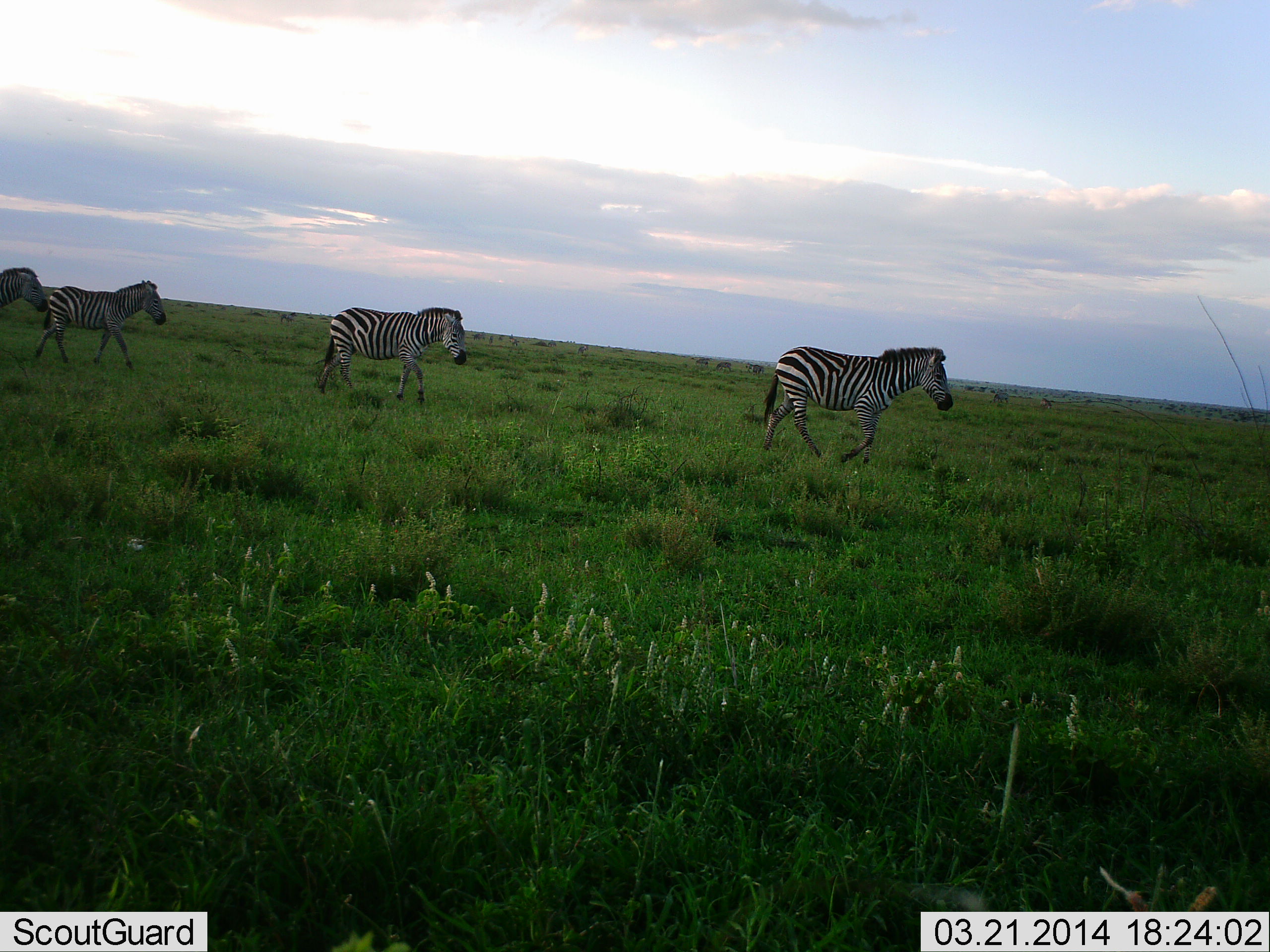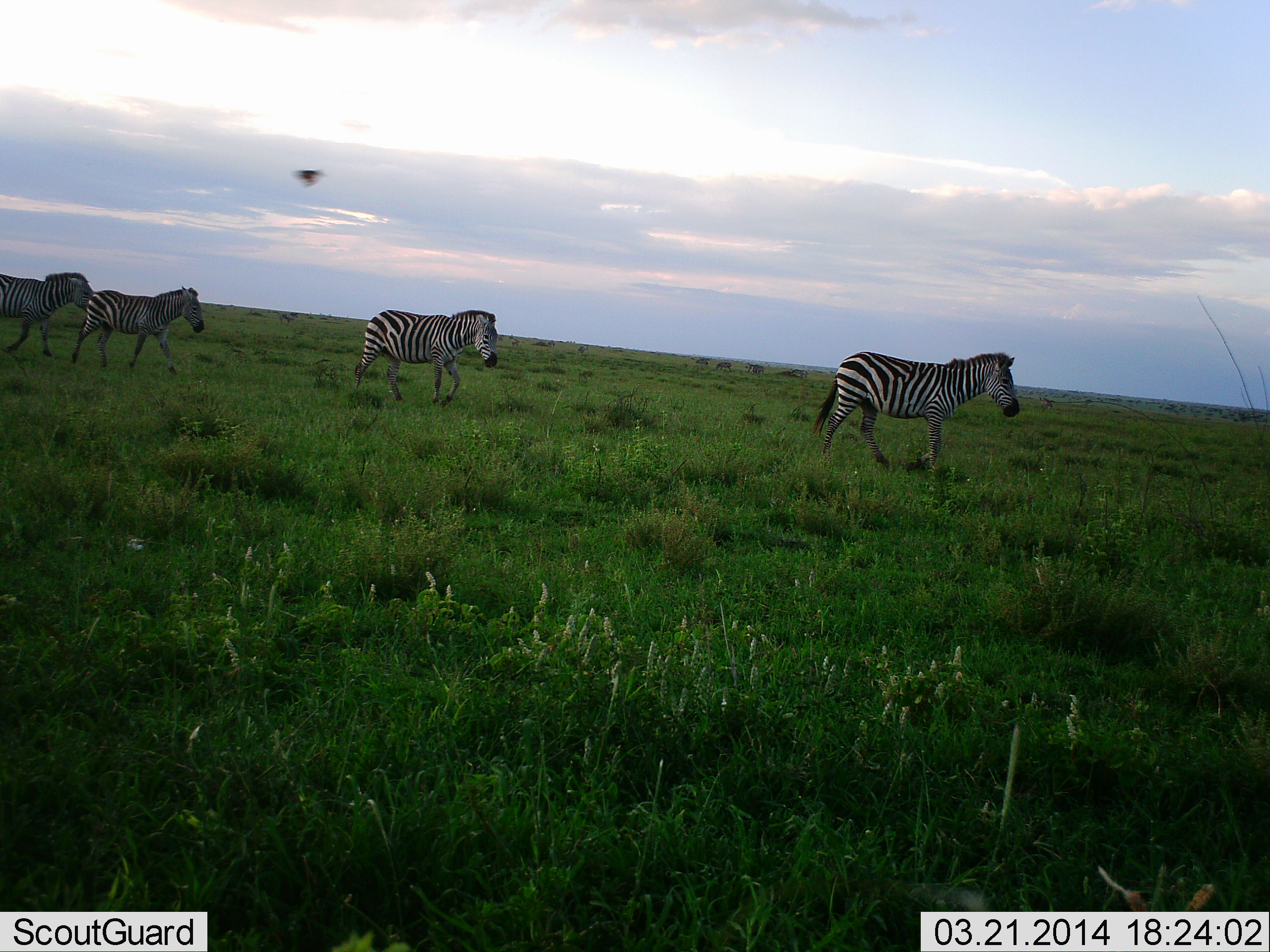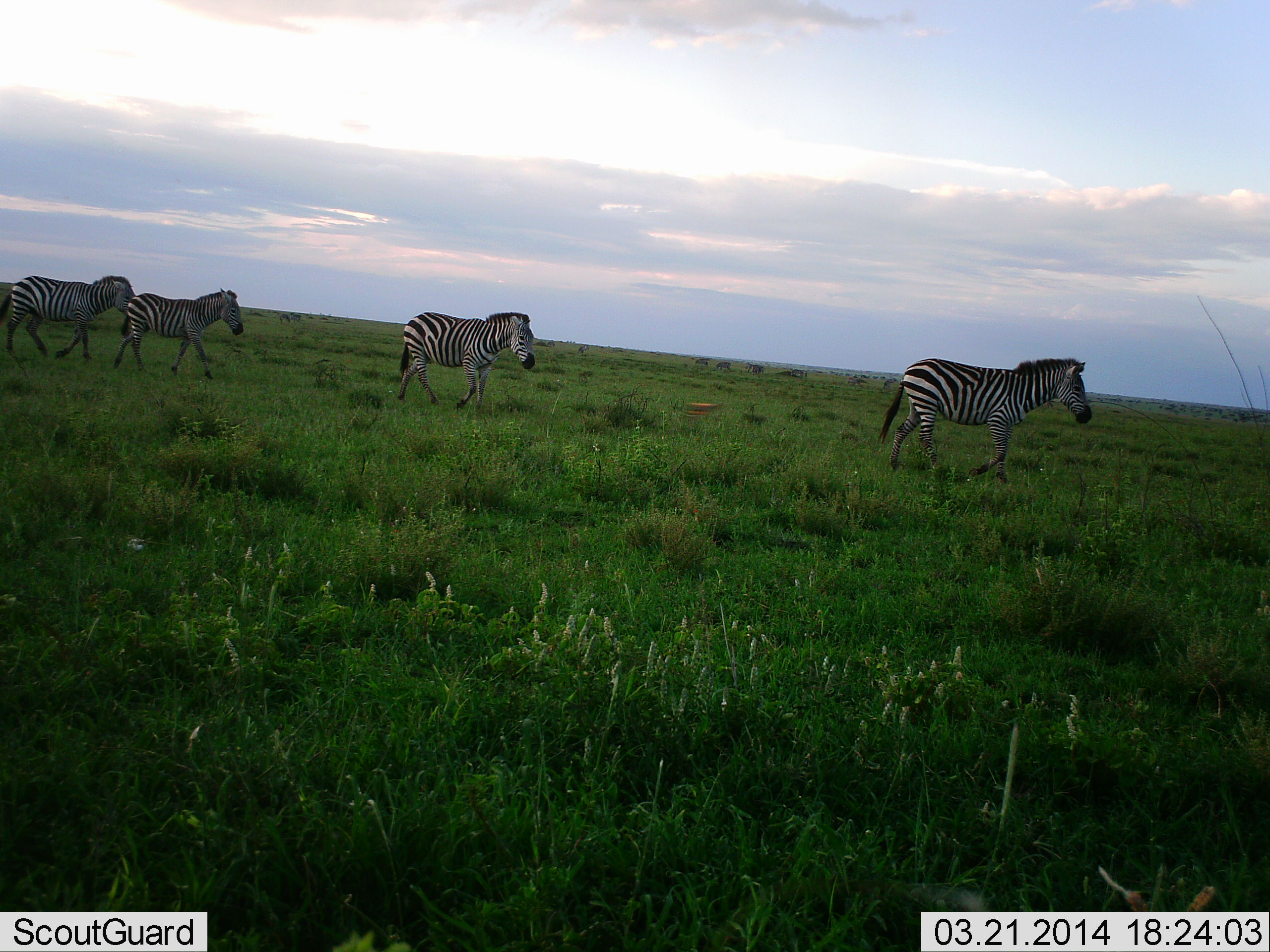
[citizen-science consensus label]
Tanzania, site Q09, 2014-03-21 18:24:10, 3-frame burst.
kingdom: Animalia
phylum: Chordata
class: Mammalia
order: Perissodactyla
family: Equidae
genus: Equus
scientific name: Equus quagga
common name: plains zebra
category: zebra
Zebra (plains zebra) (Equus quagga), count 4. Behavior (volunteer vote fractions): standing 0%, resting 0%, moving 100%, interacting 0%. Young present (vote fraction): 0%. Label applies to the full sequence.